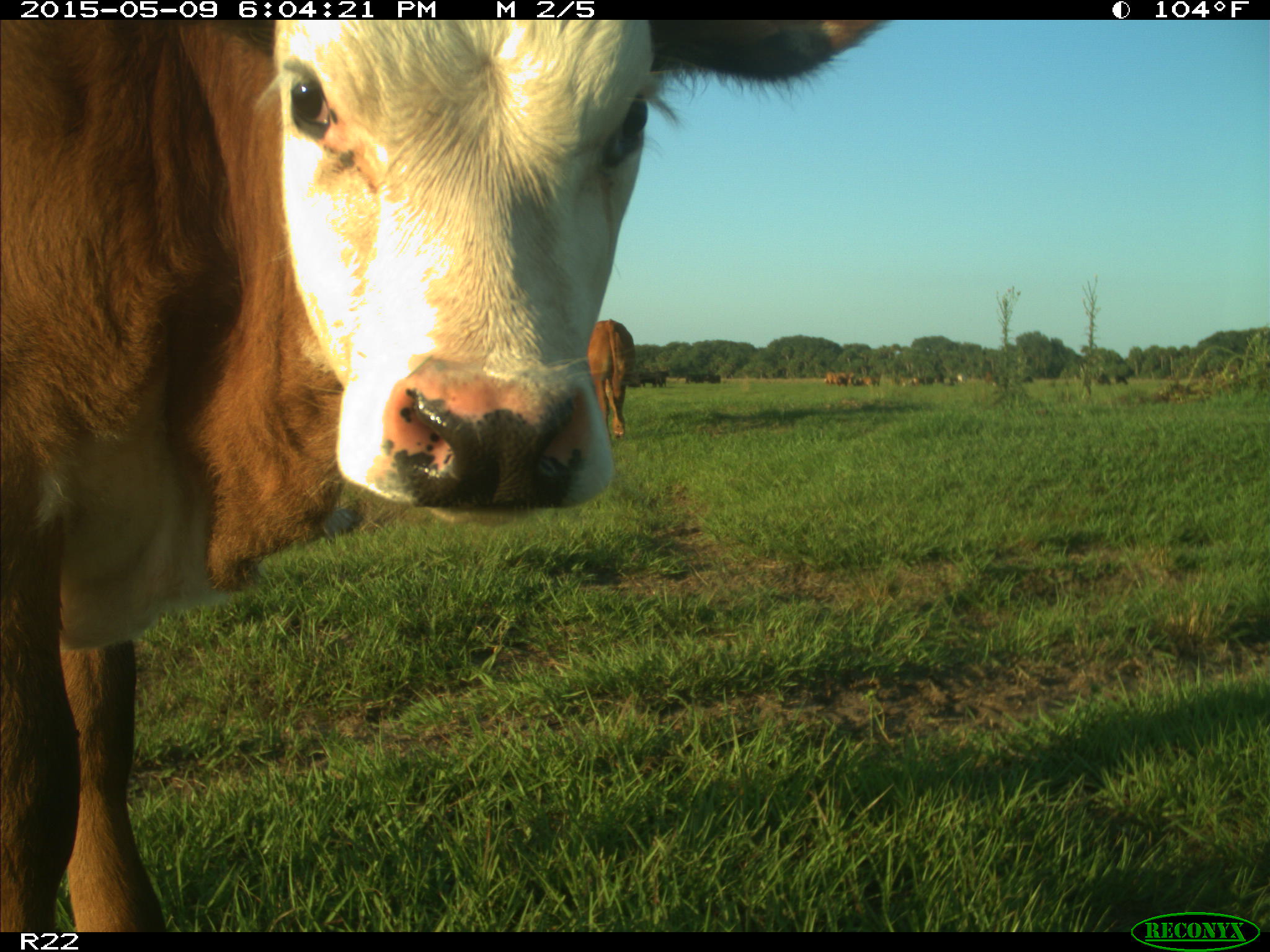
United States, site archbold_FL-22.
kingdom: Animalia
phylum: Chordata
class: Mammalia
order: Artiodactyla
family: Bovidae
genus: Bos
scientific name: Bos taurus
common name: domestic cow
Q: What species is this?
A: Bos taurus (domestic cow).